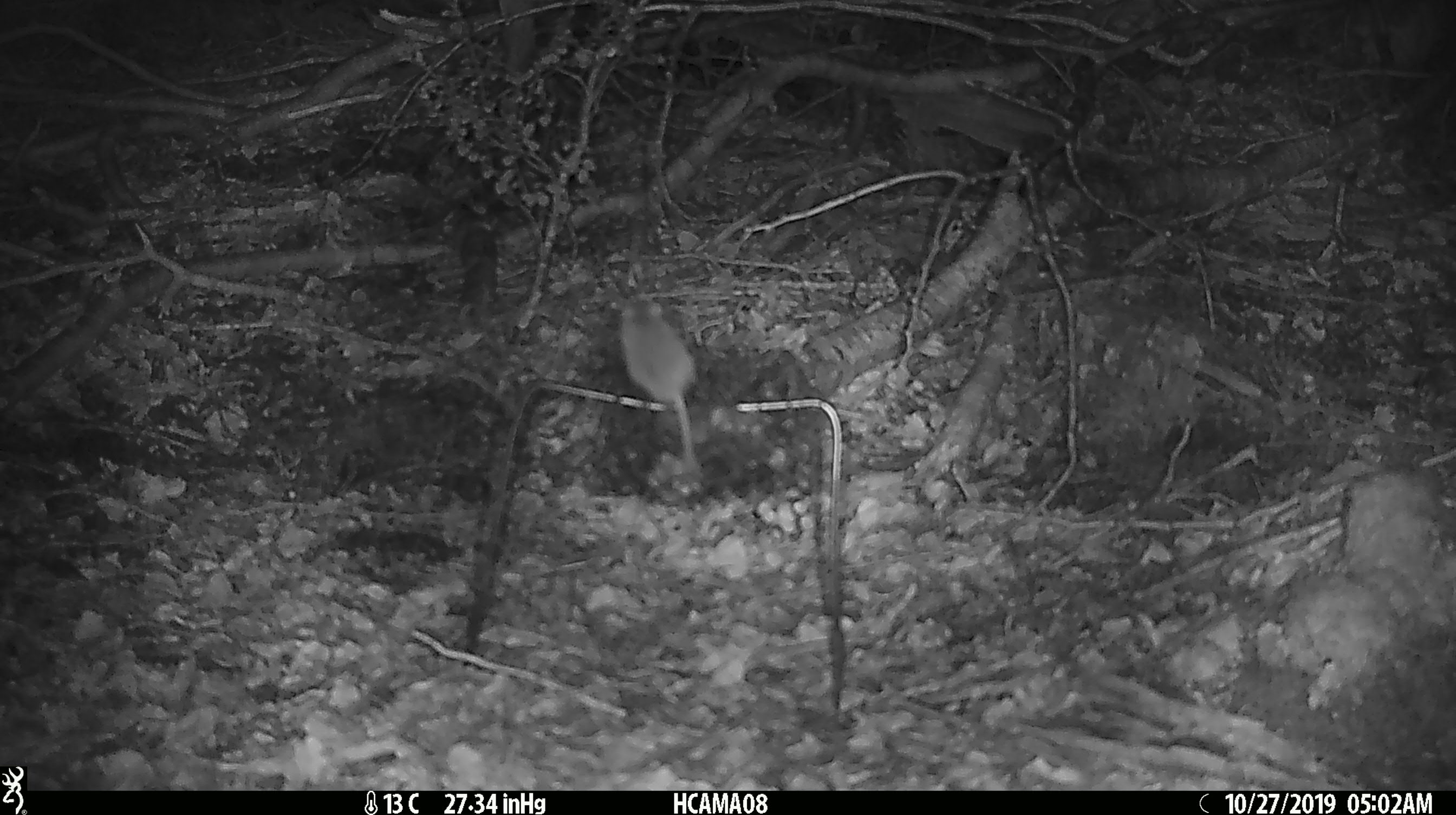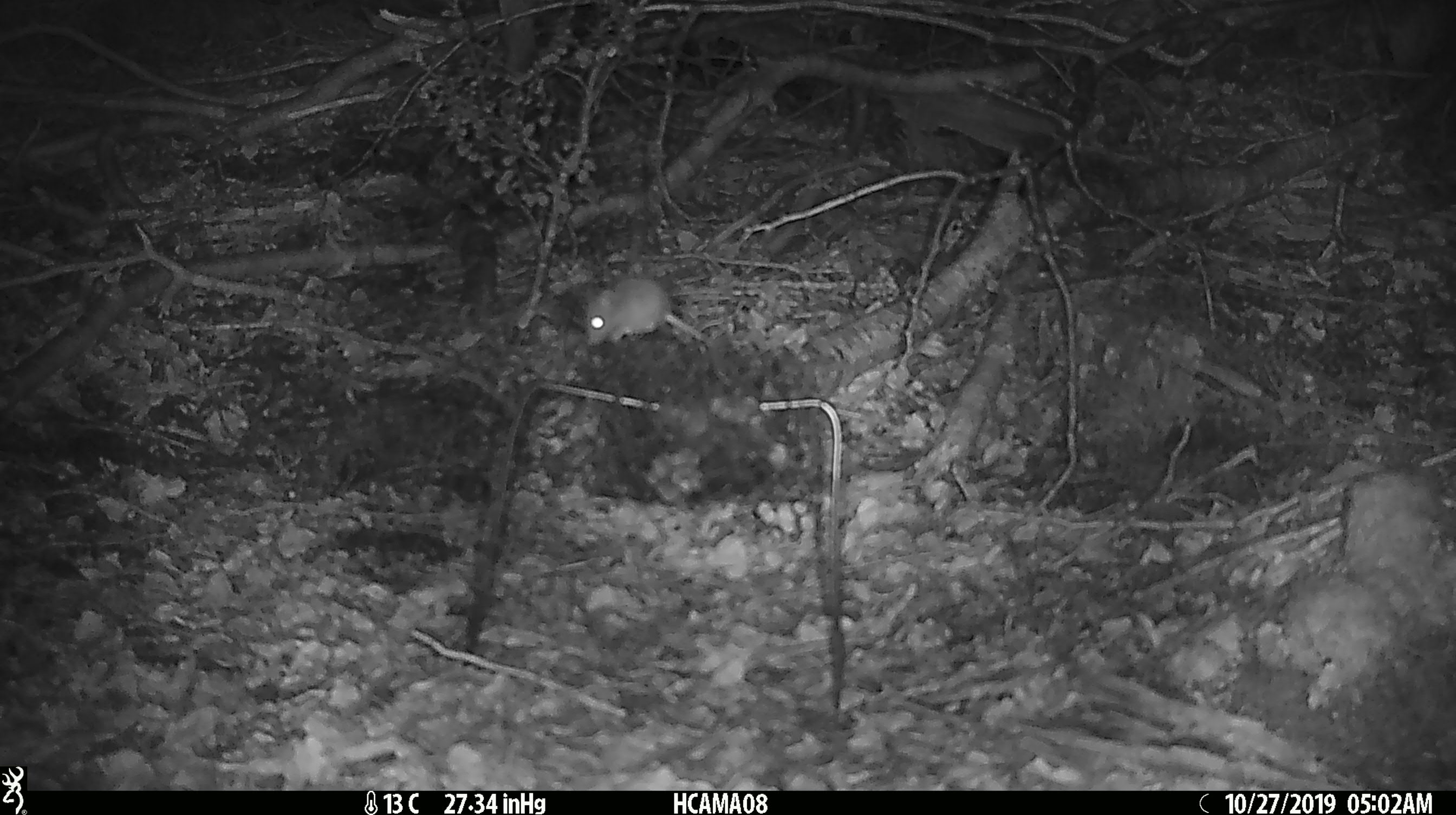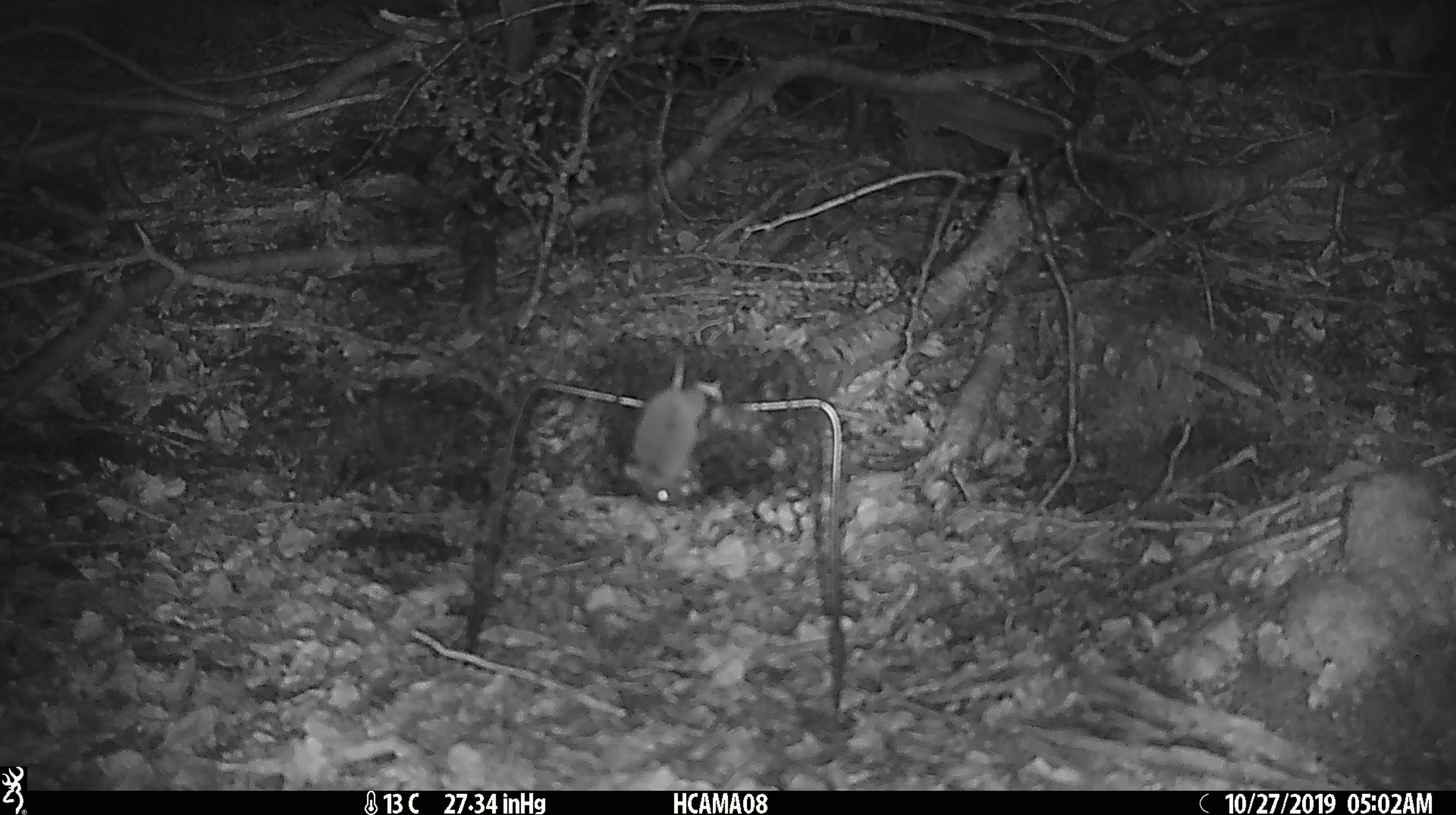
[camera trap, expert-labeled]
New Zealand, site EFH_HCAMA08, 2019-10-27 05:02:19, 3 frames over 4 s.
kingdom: Animalia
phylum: Chordata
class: Mammalia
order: Rodentia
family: Muridae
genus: Mus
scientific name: Mus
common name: mouse